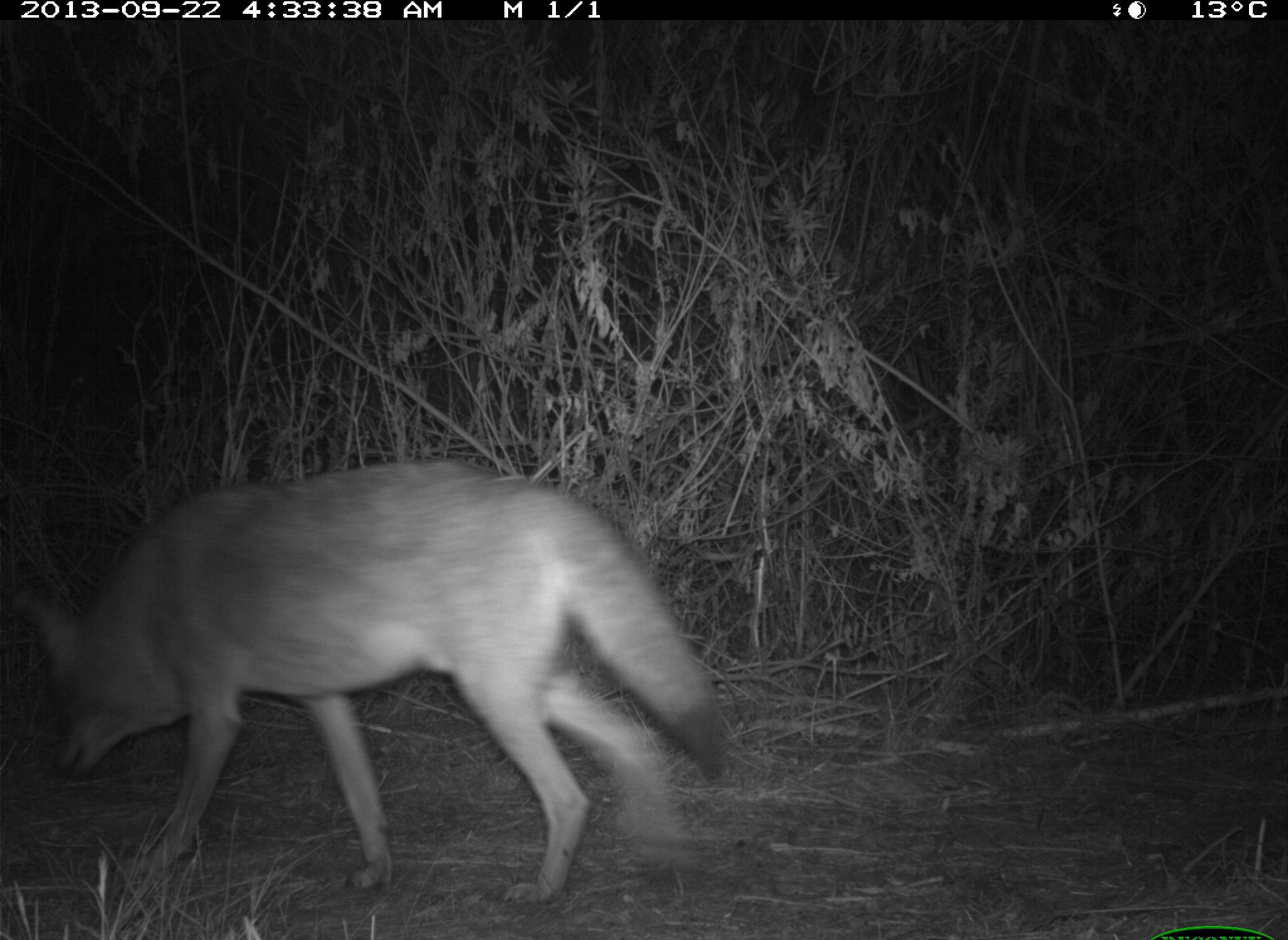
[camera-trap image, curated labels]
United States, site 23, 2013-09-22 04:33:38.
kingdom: Animalia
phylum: Chordata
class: Mammalia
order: Carnivora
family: Canidae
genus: Canis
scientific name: Canis latrans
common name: coyote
Coyote (Canis latrans).